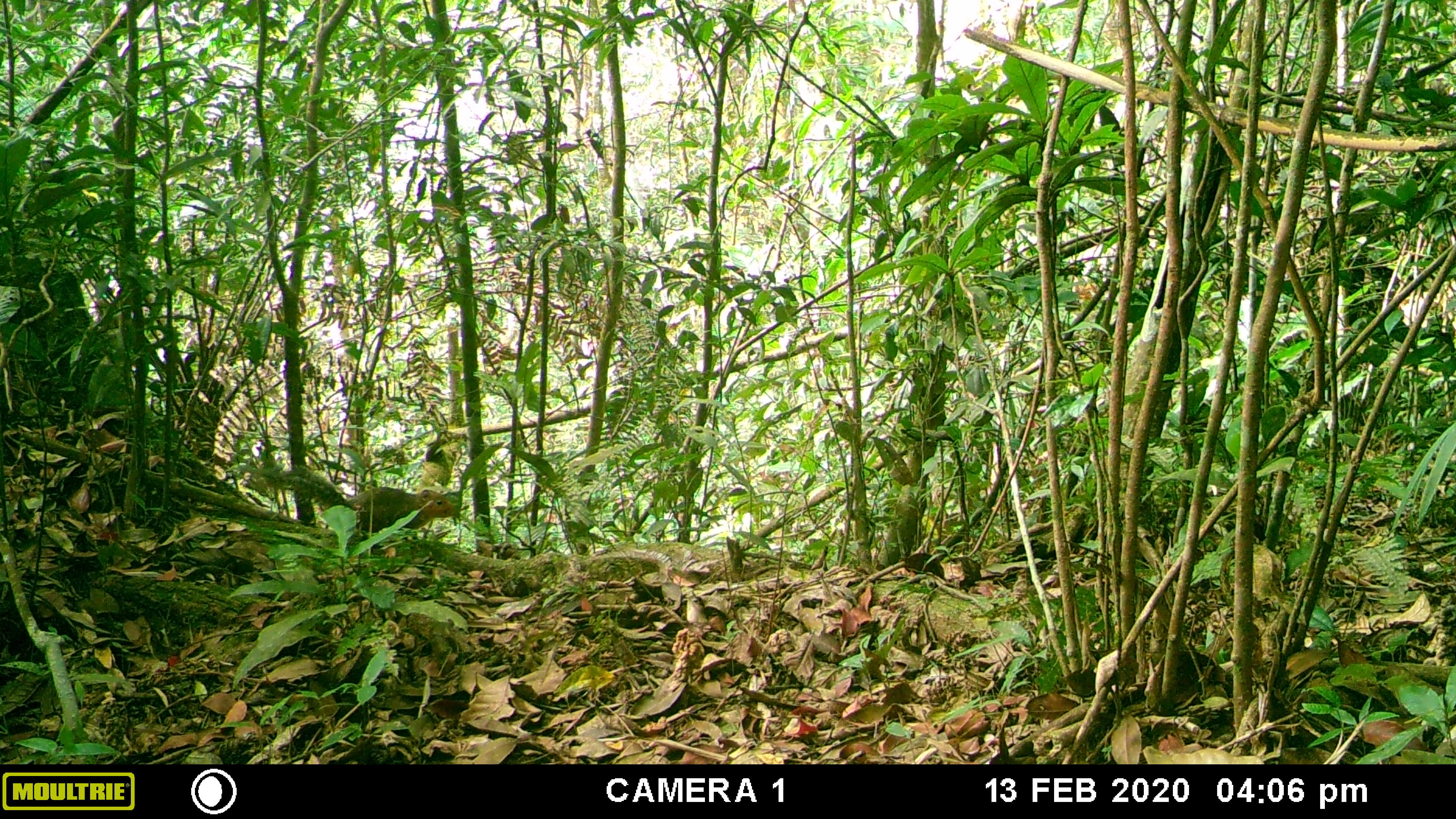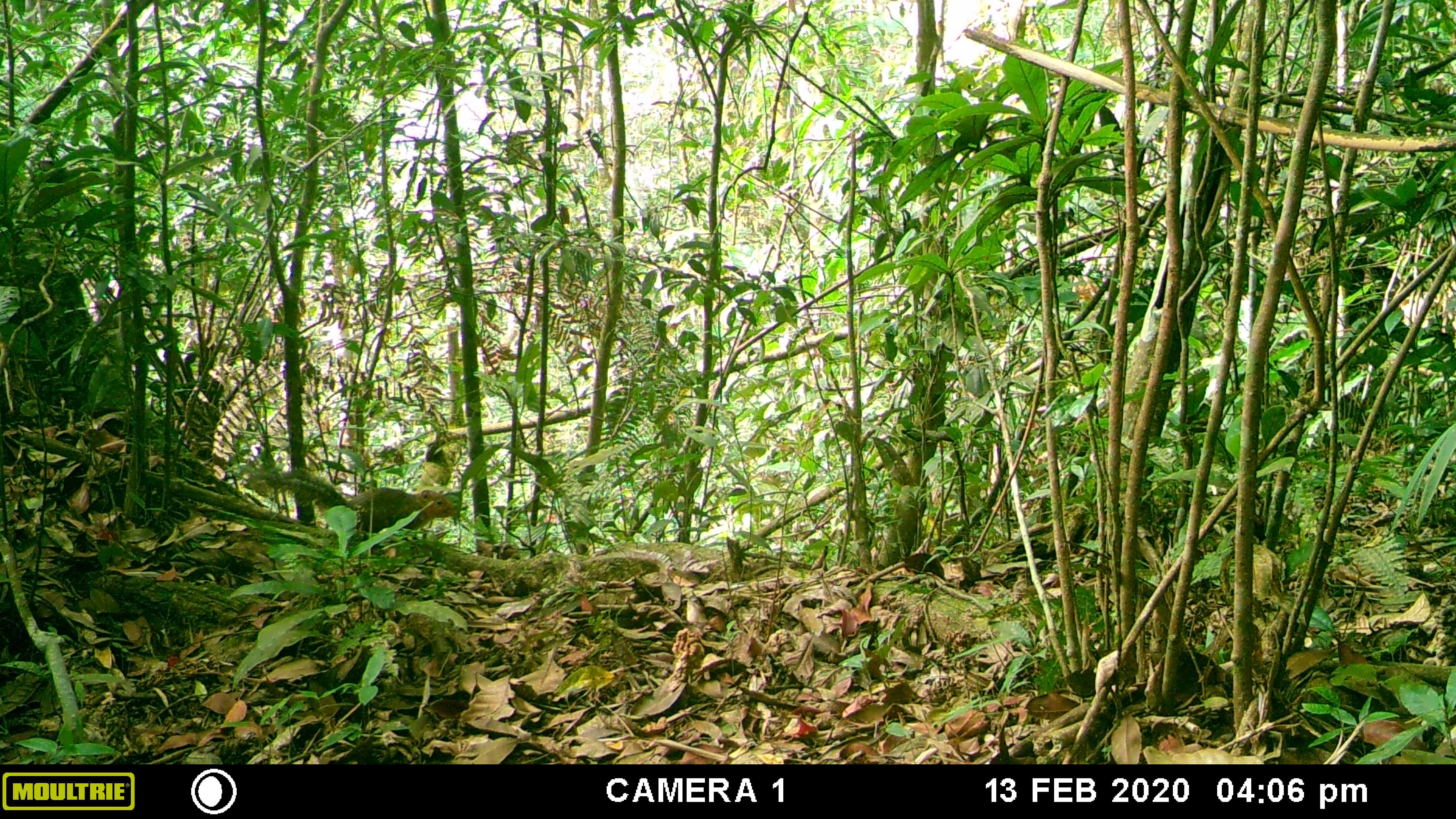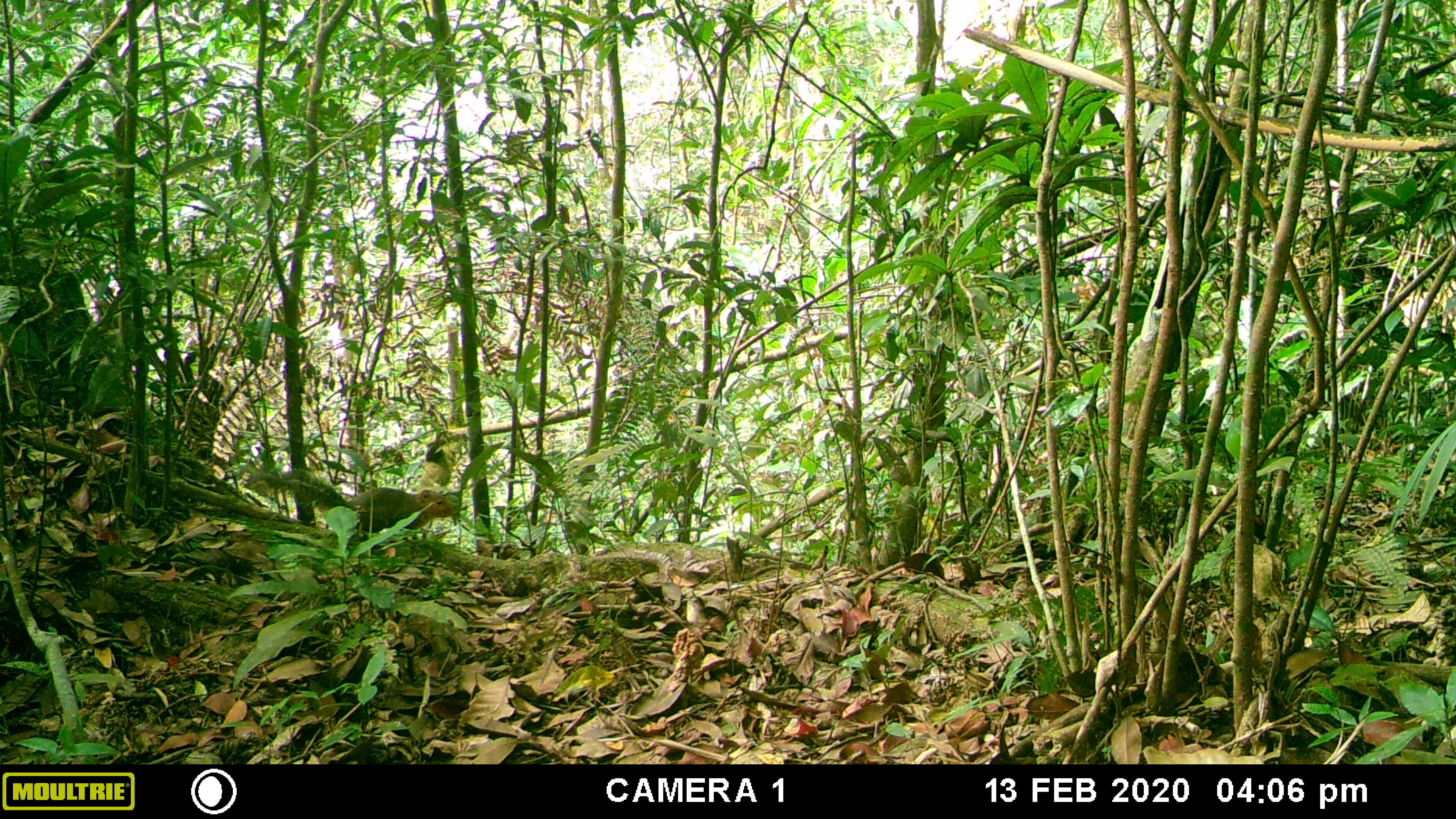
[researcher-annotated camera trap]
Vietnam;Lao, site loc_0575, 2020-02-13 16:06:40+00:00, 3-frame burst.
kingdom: Animalia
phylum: Chordata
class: Mammalia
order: Rodentia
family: Sciuridae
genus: Dremomys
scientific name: Dremomys rufigenis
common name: red-cheeked squirrel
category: red cheeked squirrel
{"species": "red cheeked squirrel (red-cheeked squirrel) (Dremomys rufigenis)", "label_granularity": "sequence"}